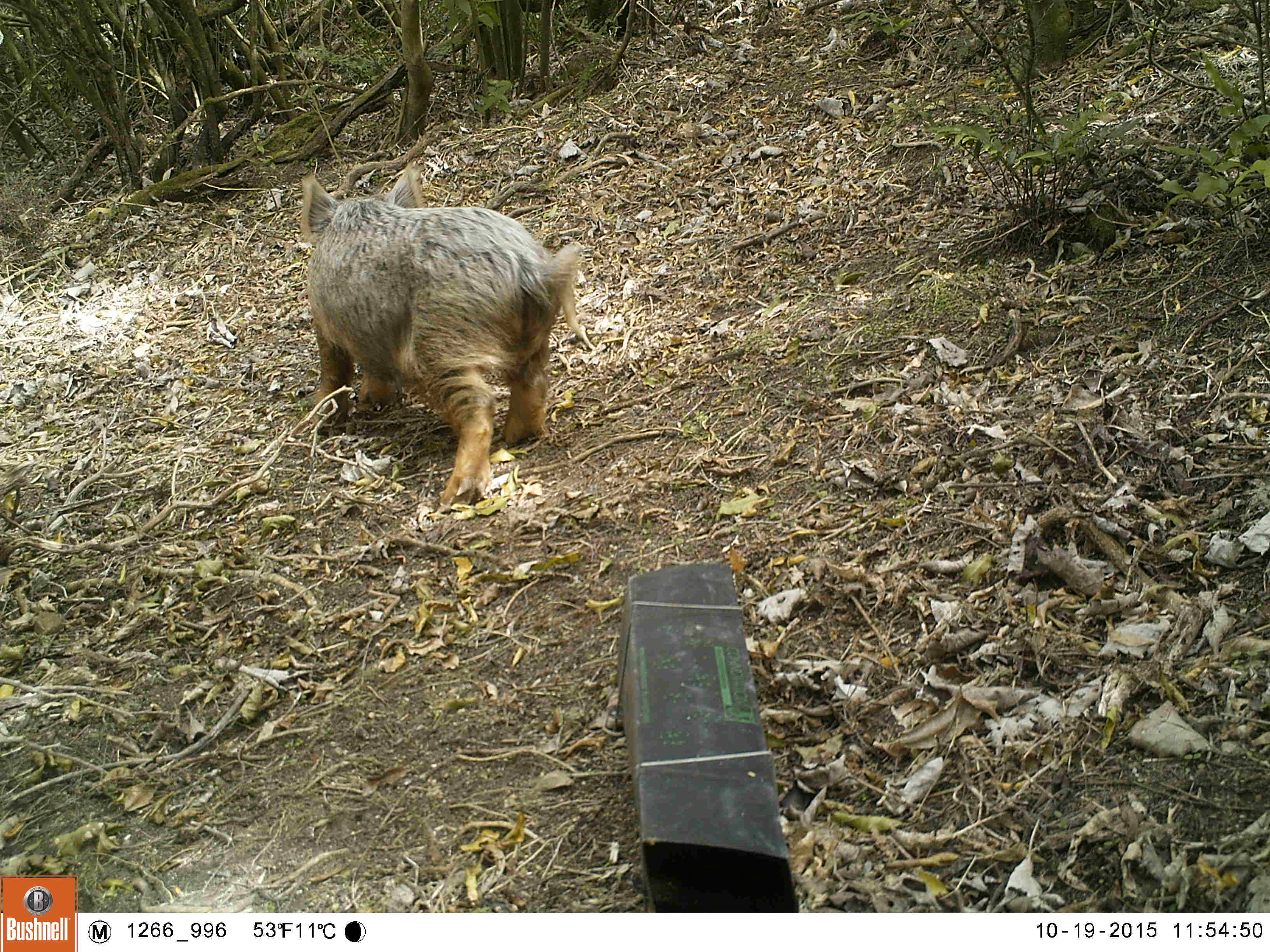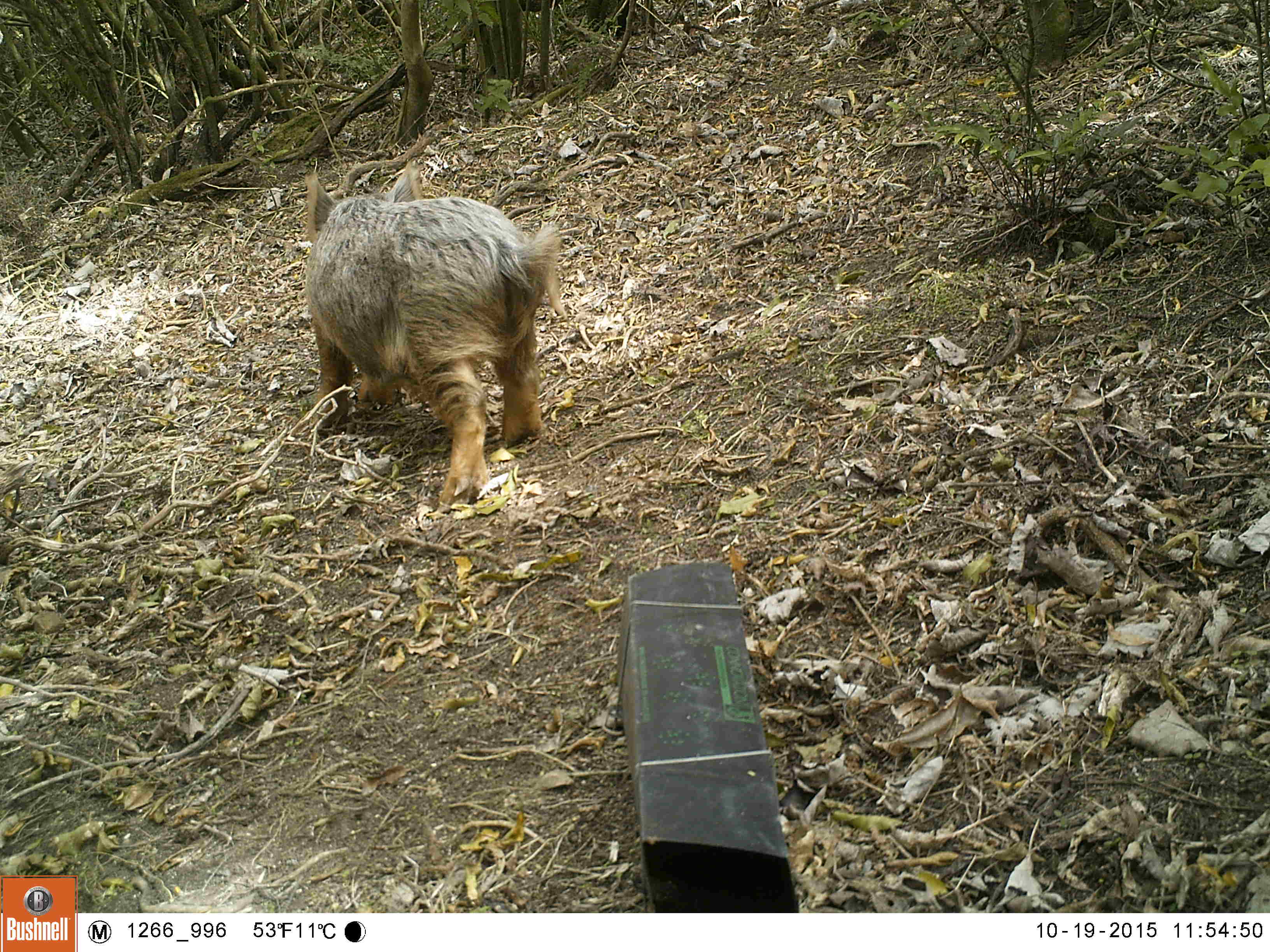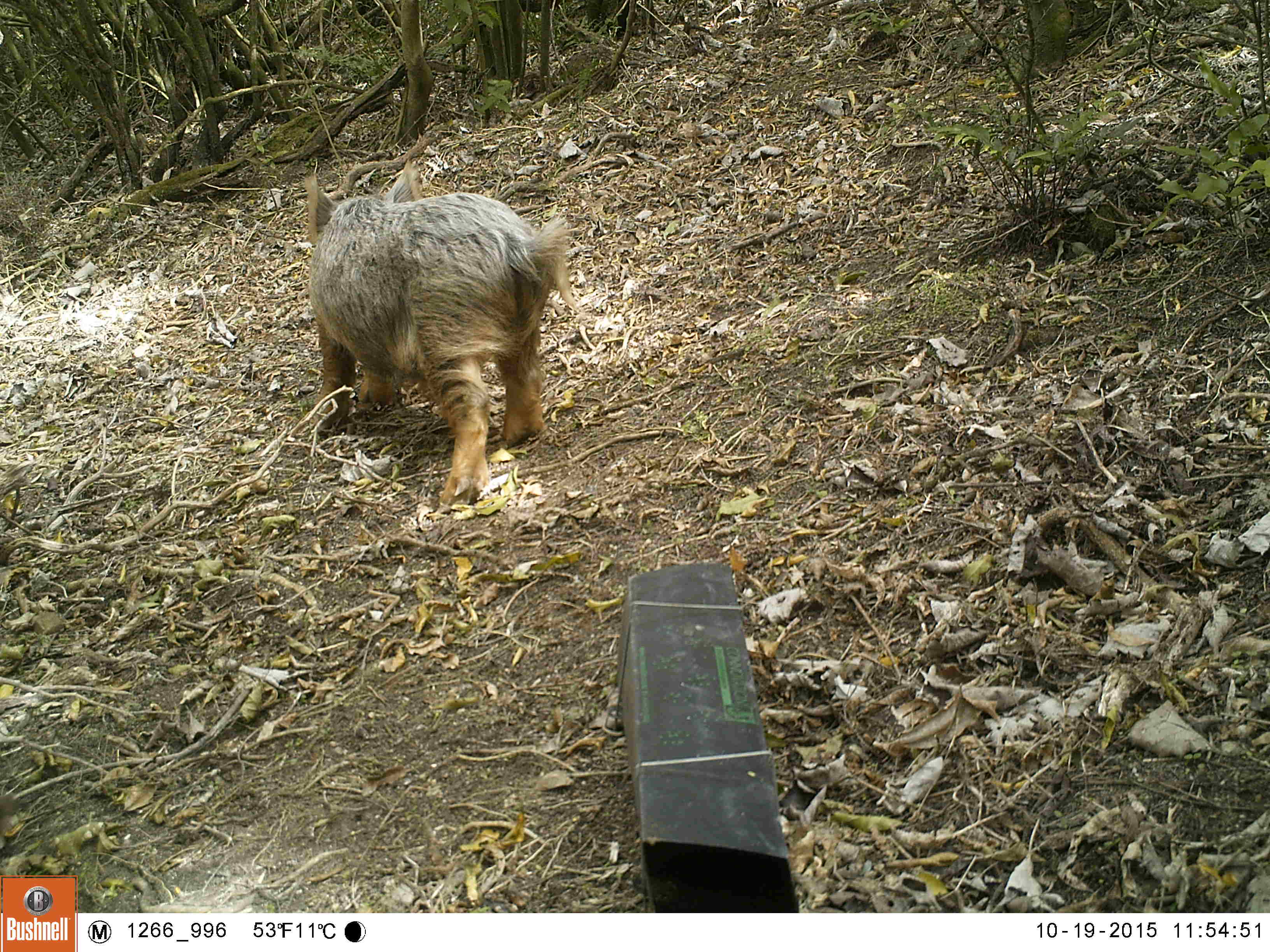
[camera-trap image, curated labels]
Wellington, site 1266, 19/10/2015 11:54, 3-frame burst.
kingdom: Animalia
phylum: Chordata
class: Mammalia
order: Artiodactyla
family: Suidae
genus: Sus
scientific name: Sus scrofa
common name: pig